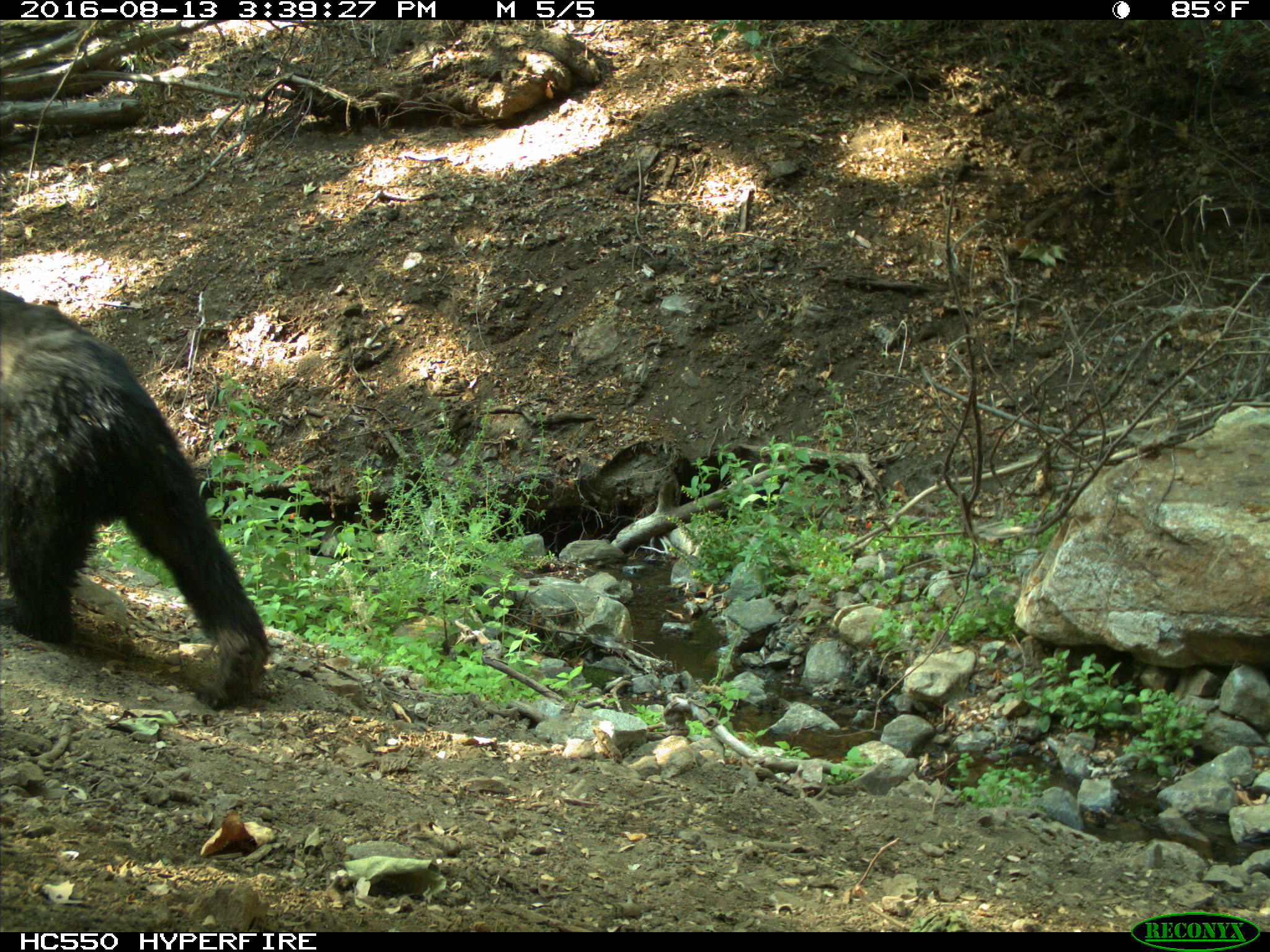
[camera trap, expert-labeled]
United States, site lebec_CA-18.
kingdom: Animalia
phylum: Chordata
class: Mammalia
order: Carnivora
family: Ursidae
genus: Ursus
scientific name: Ursus americanus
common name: american black bear